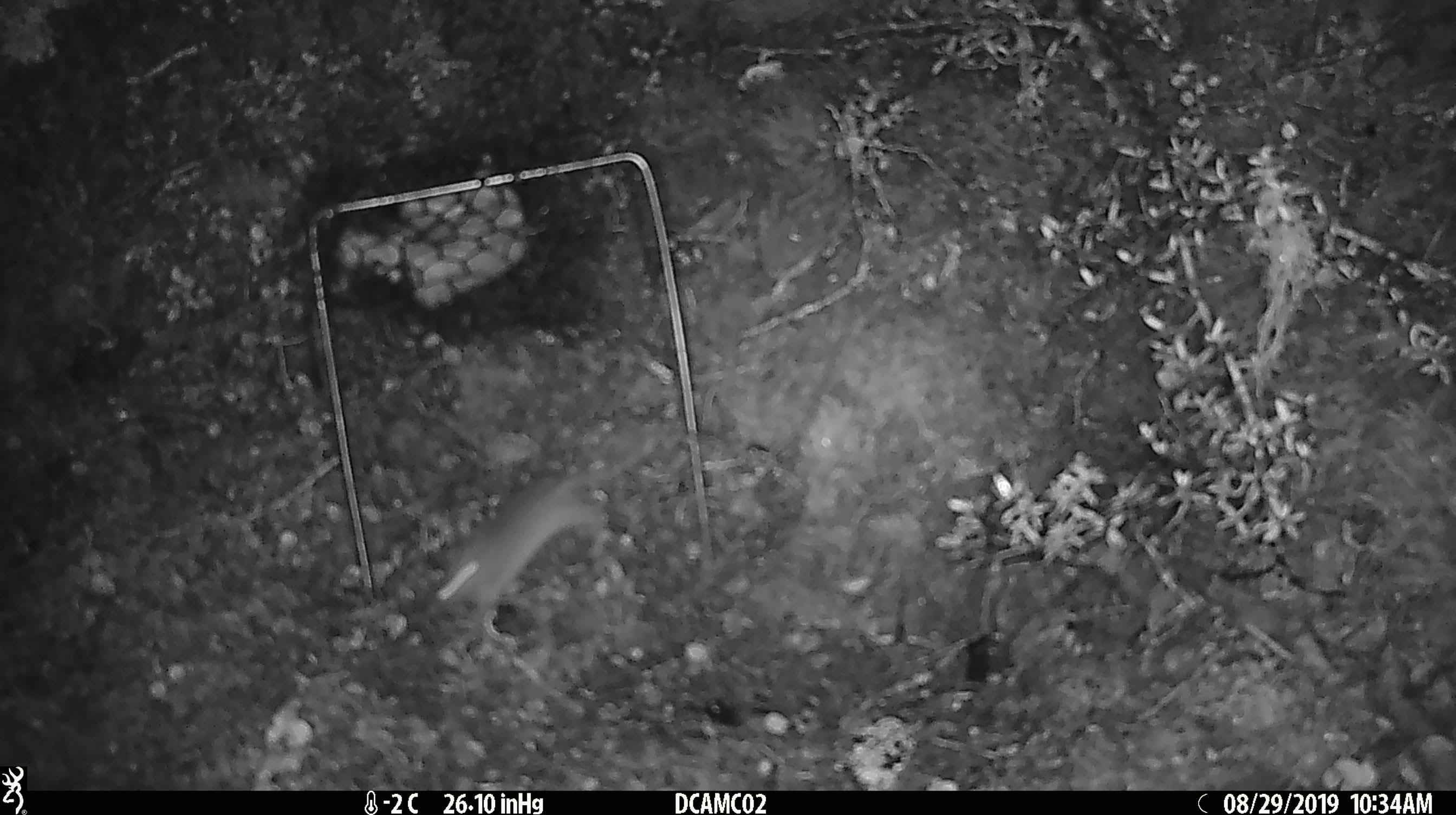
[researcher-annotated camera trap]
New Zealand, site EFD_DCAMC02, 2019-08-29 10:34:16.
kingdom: Animalia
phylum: Chordata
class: Mammalia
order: Rodentia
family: Muridae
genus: Mus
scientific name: Mus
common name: mouse